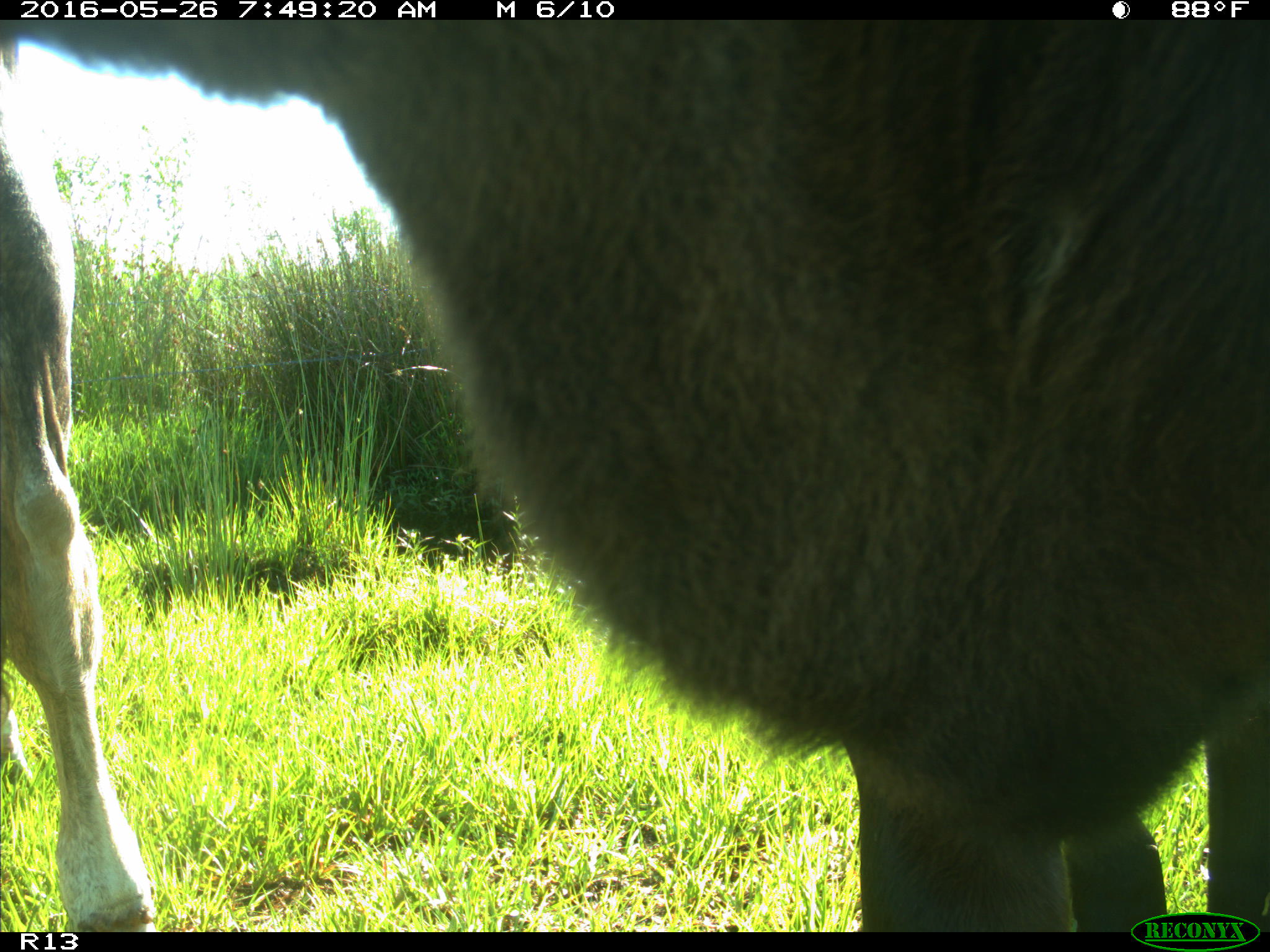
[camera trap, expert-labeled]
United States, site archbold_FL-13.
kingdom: Animalia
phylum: Chordata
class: Mammalia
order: Artiodactyla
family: Bovidae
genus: Bos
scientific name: Bos taurus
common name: domestic cow